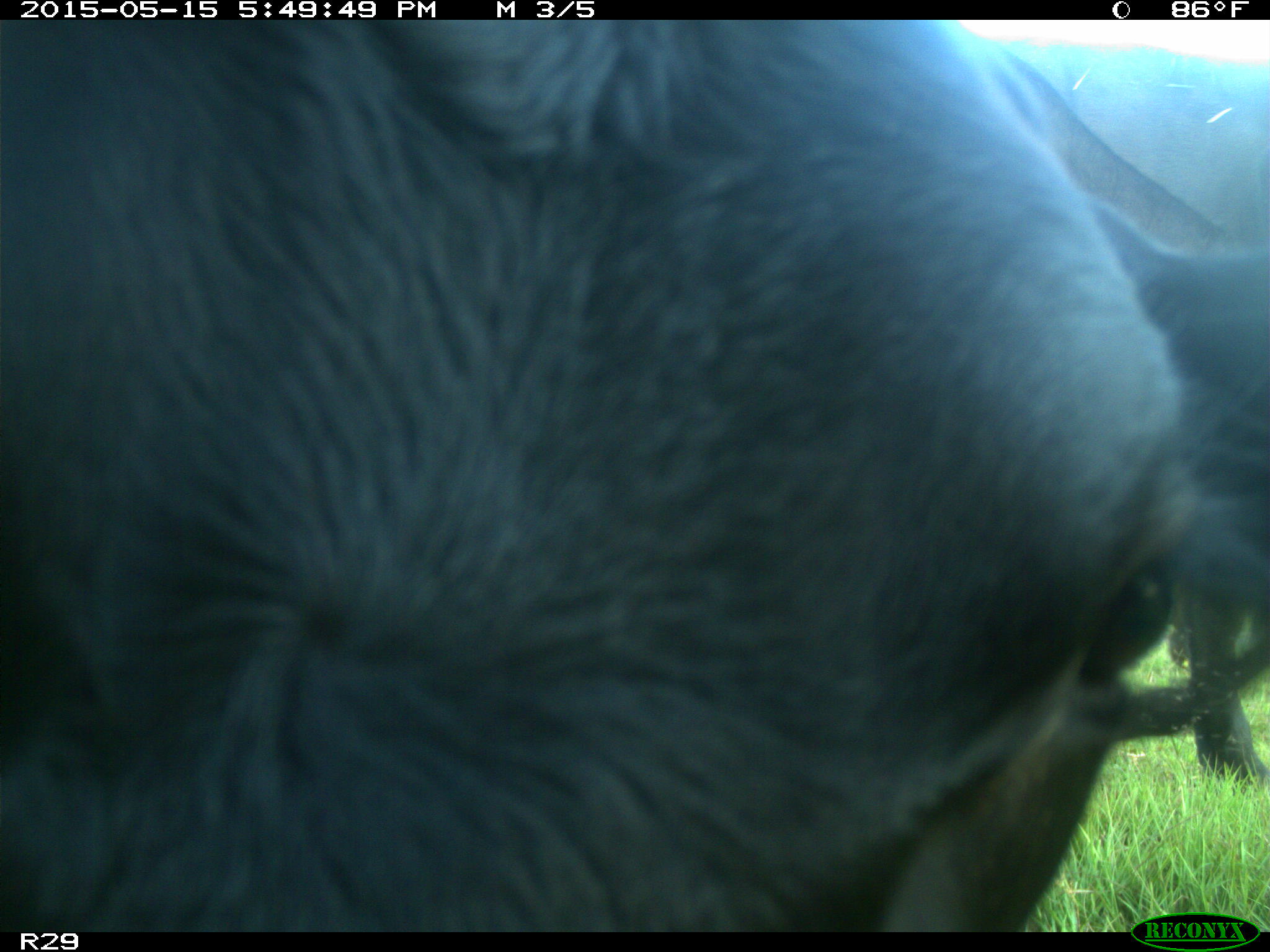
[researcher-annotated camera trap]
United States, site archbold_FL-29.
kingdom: Animalia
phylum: Chordata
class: Mammalia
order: Artiodactyla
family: Bovidae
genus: Bos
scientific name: Bos taurus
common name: domestic cow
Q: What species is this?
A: Bos taurus (domestic cow).